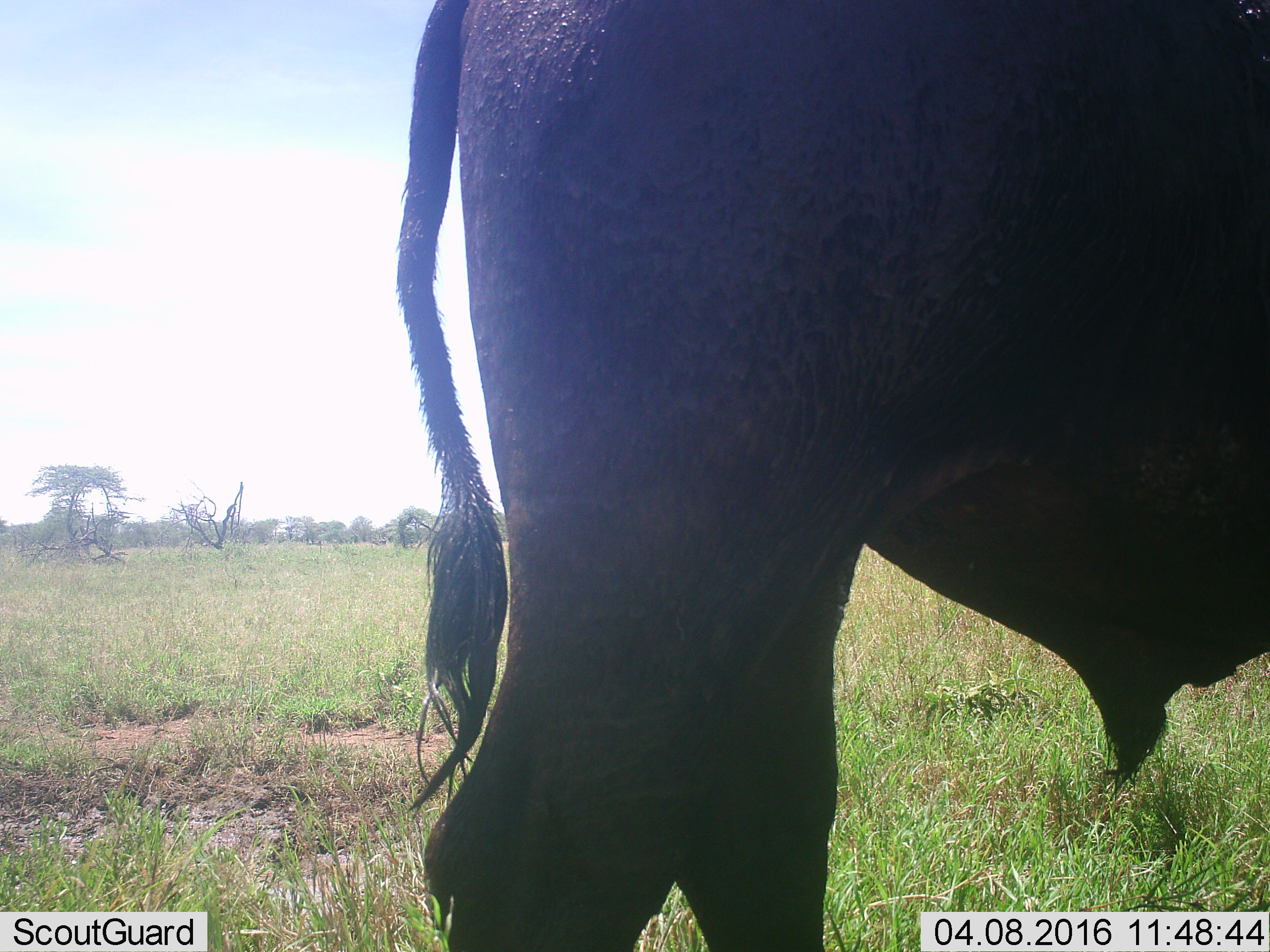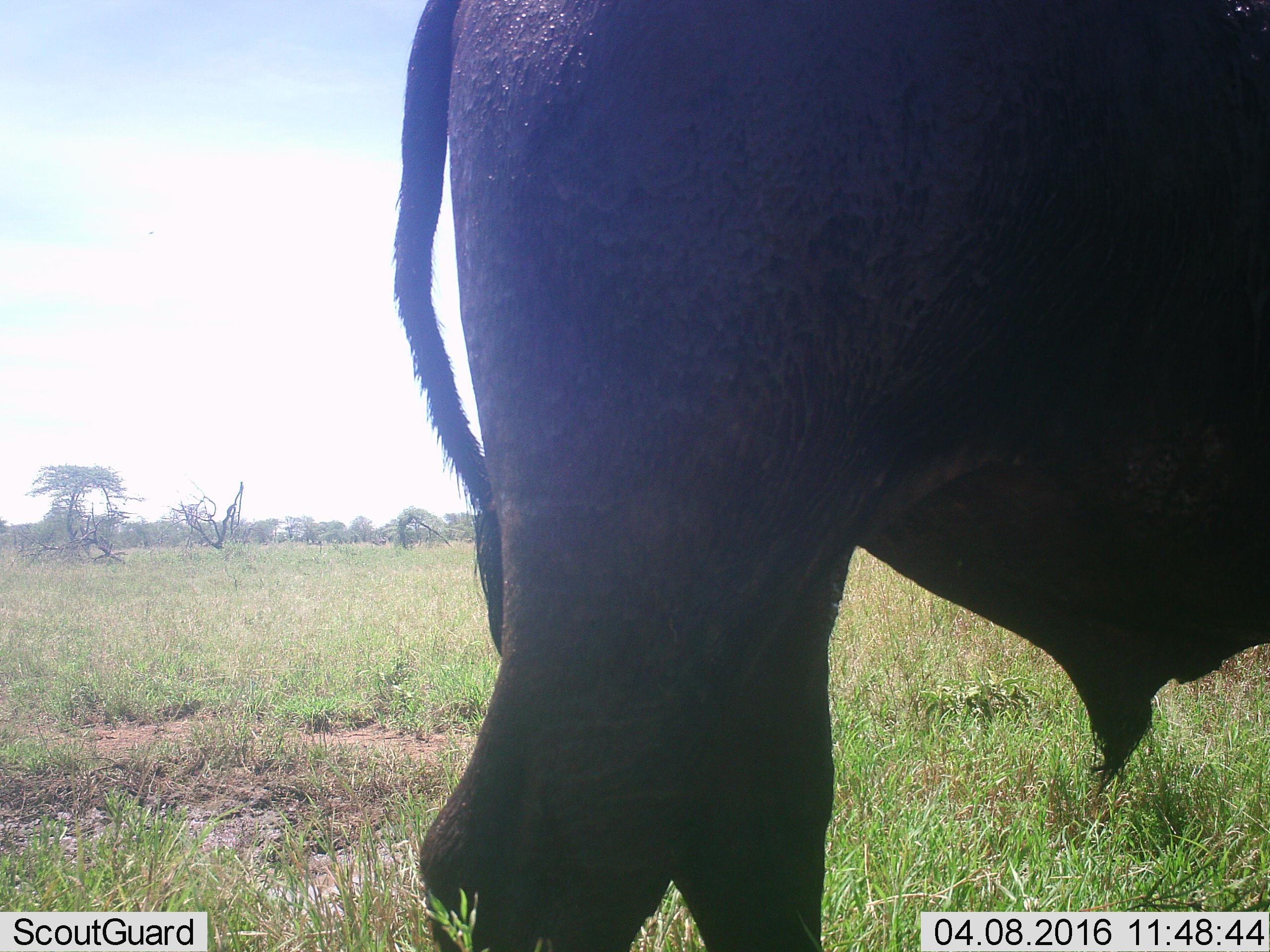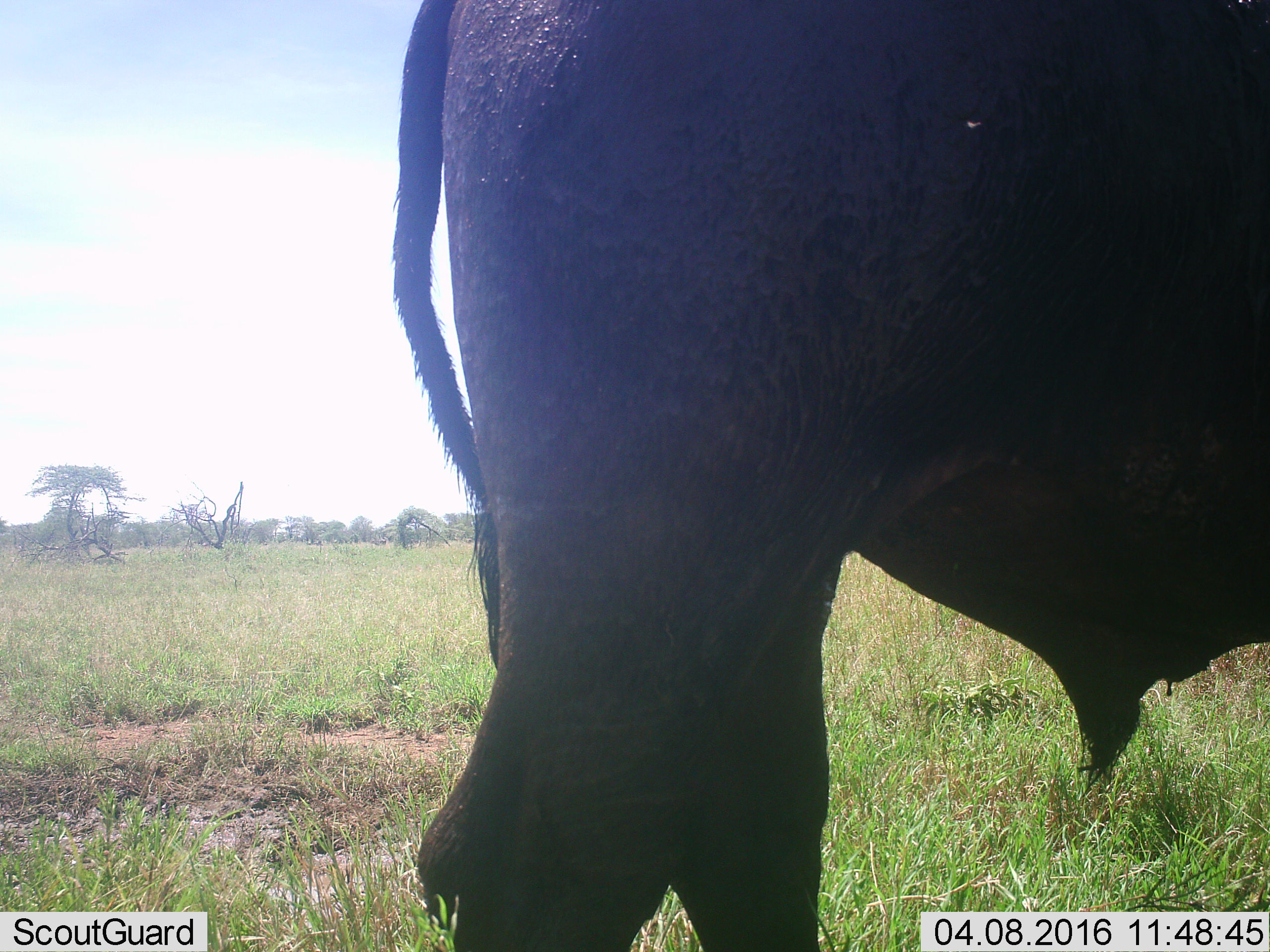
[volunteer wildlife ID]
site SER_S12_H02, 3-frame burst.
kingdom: Animalia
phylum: Chordata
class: Mammalia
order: Artiodactyla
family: Bovidae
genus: Syncerus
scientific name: Syncerus caffer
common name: african buffalo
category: buffalo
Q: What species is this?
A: Buffalo (african buffalo) (Syncerus caffer).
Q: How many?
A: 1.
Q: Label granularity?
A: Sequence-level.